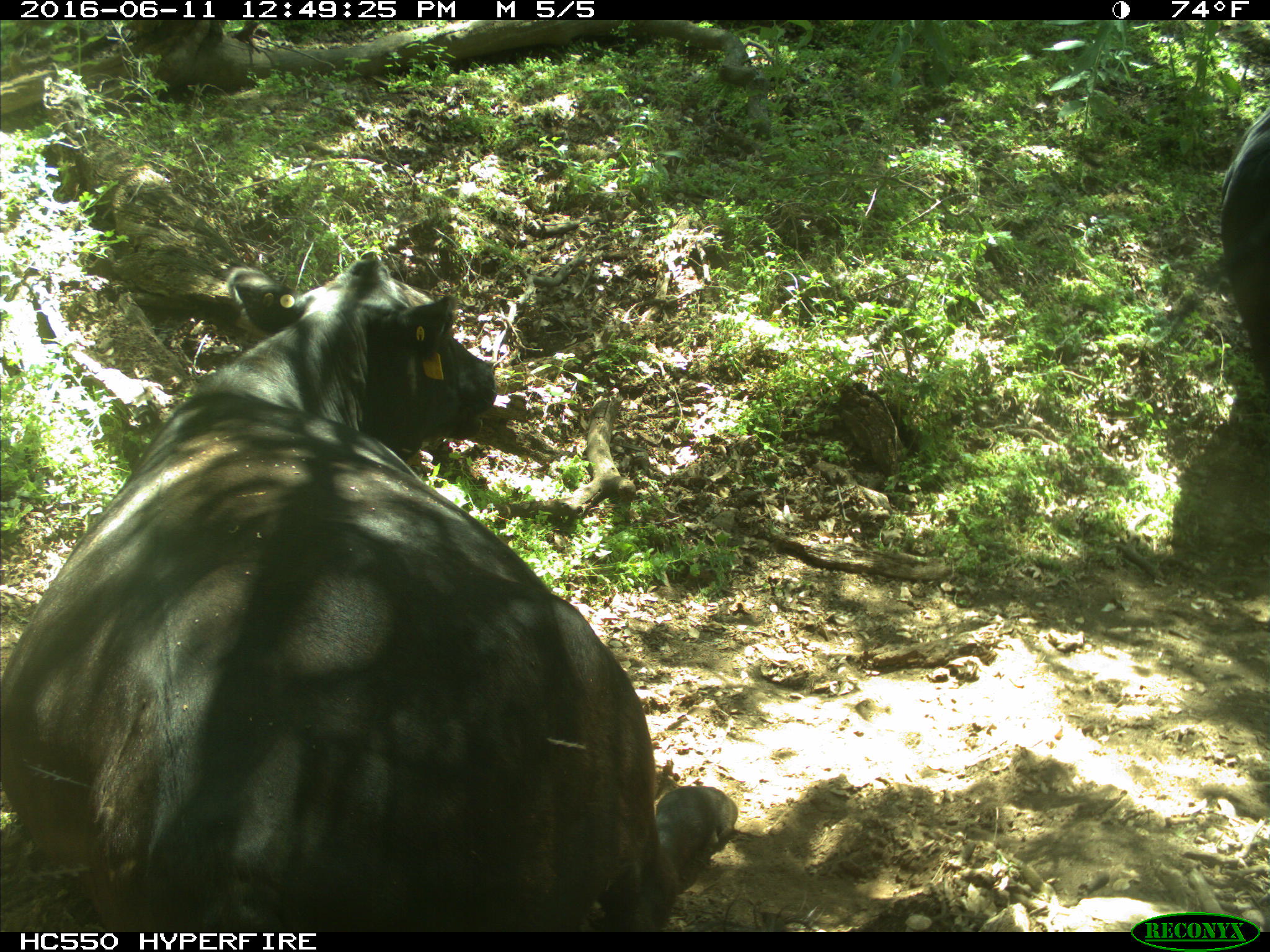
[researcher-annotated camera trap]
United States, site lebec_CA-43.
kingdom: Animalia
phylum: Chordata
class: Mammalia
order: Artiodactyla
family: Bovidae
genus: Bos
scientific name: Bos taurus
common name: domestic cow